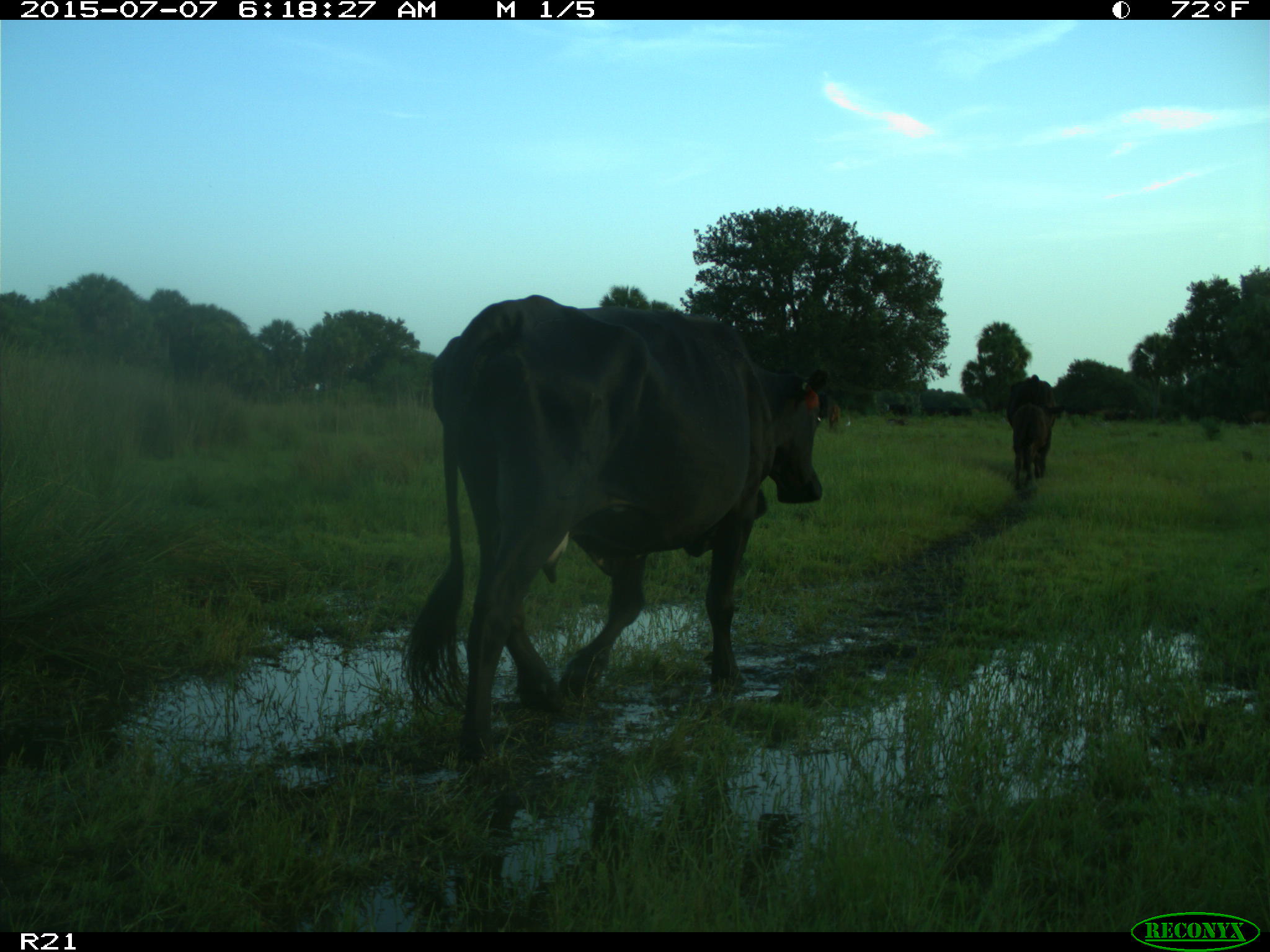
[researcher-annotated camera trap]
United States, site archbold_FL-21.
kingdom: Animalia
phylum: Chordata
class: Mammalia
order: Artiodactyla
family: Bovidae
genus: Bos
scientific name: Bos taurus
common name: domestic cow